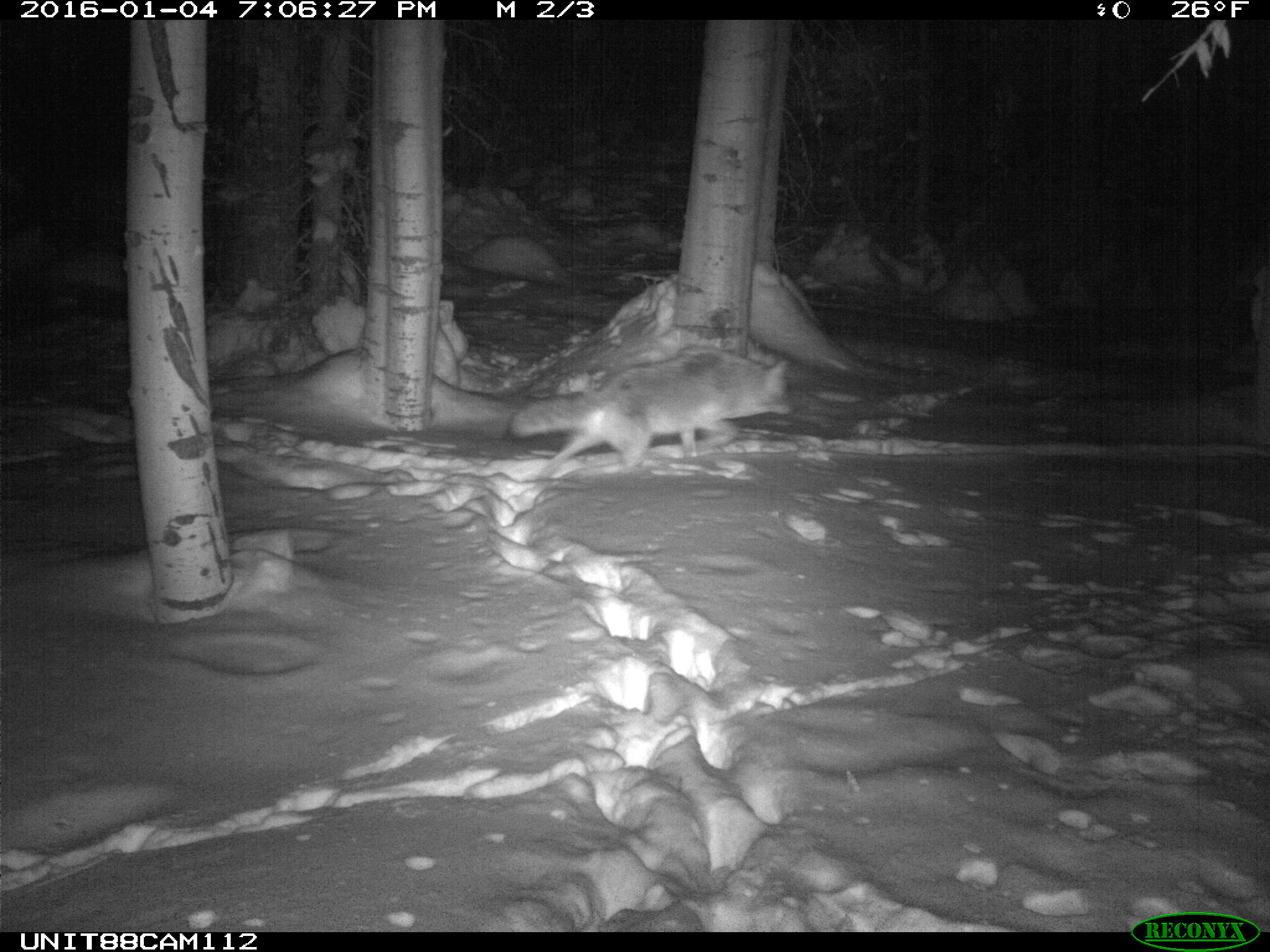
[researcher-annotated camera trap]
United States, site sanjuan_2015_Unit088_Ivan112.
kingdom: Animalia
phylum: Chordata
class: Mammalia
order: Carnivora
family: Canidae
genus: Canis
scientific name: Canis latrans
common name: coyote